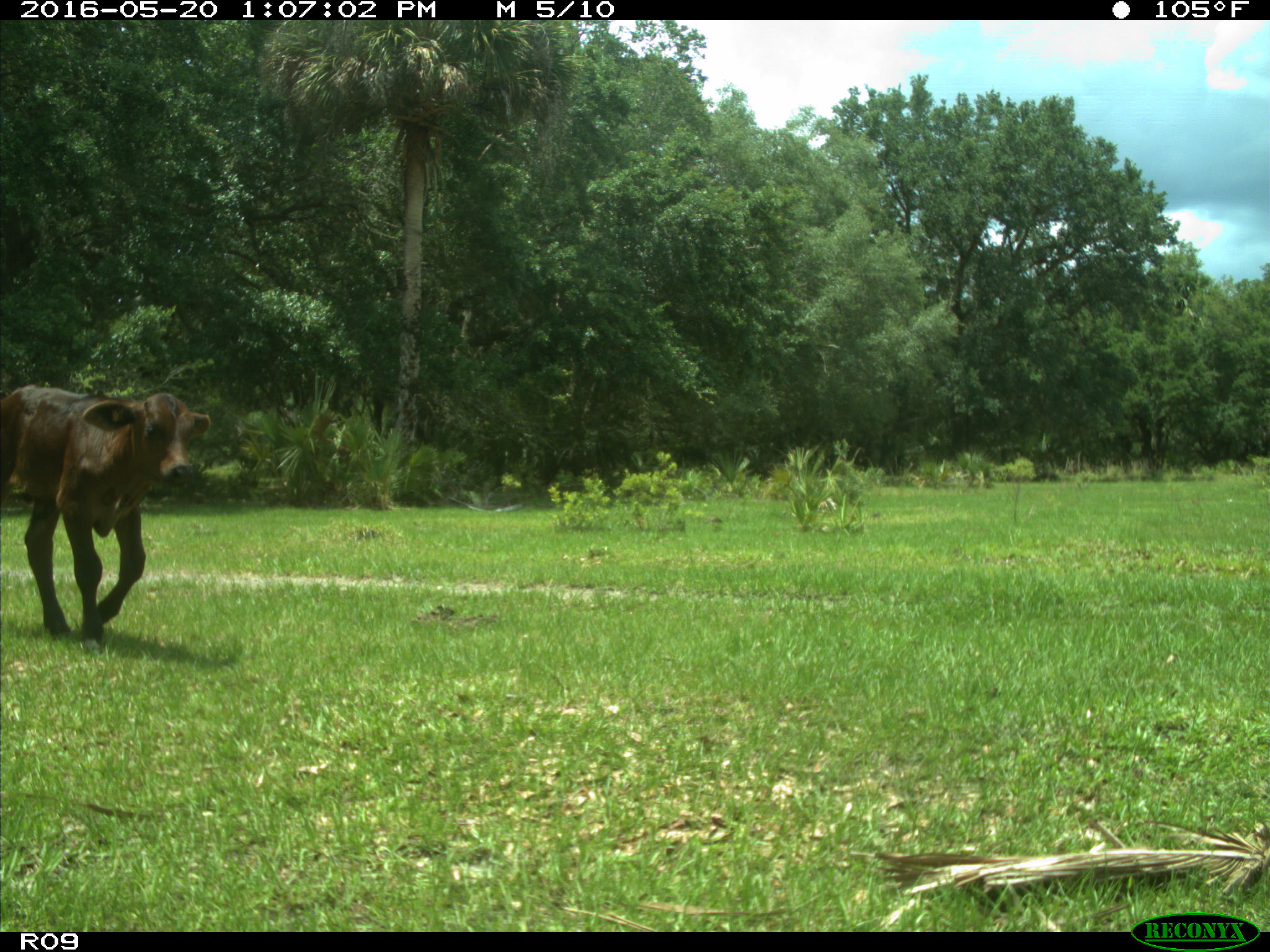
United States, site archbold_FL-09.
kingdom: Animalia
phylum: Chordata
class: Mammalia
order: Artiodactyla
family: Bovidae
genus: Bos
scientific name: Bos taurus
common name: domestic cow